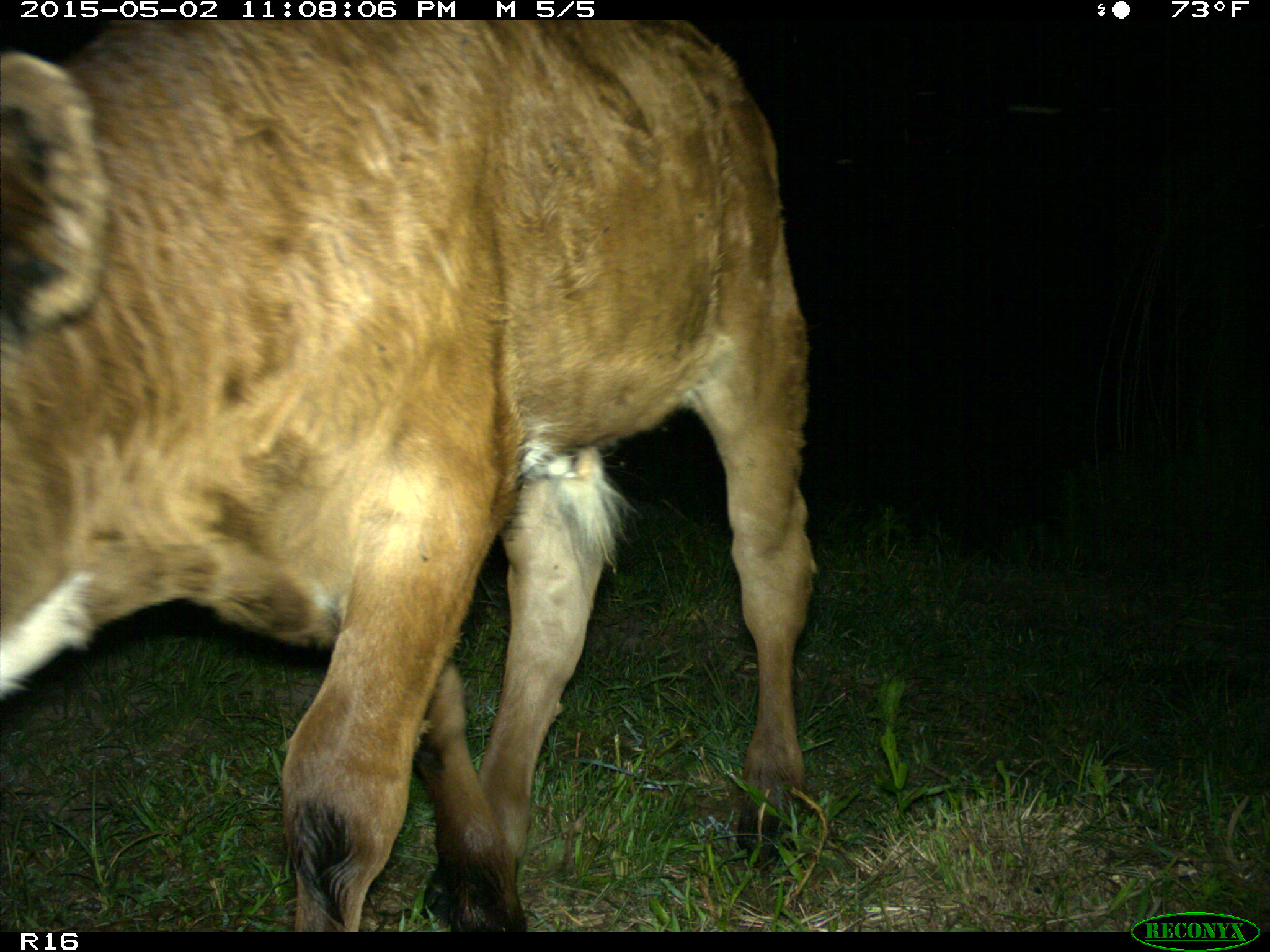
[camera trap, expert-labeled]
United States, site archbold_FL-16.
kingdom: Animalia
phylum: Chordata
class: Mammalia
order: Artiodactyla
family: Bovidae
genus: Bos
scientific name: Bos taurus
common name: domestic cow